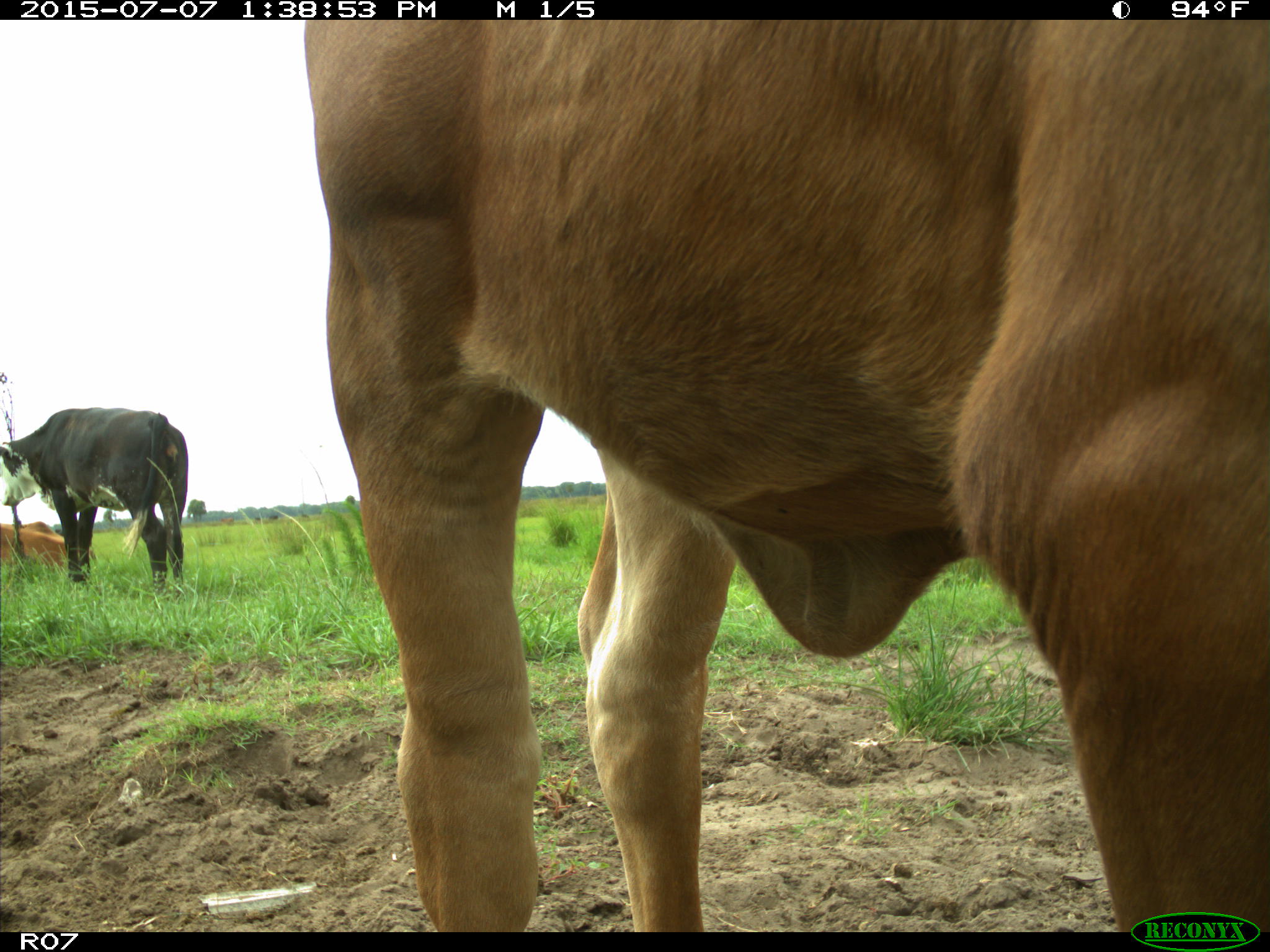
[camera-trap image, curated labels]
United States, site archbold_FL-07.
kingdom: Animalia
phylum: Chordata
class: Mammalia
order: Artiodactyla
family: Bovidae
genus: Bos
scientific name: Bos taurus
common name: domestic cow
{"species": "Bos taurus (domestic cow)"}